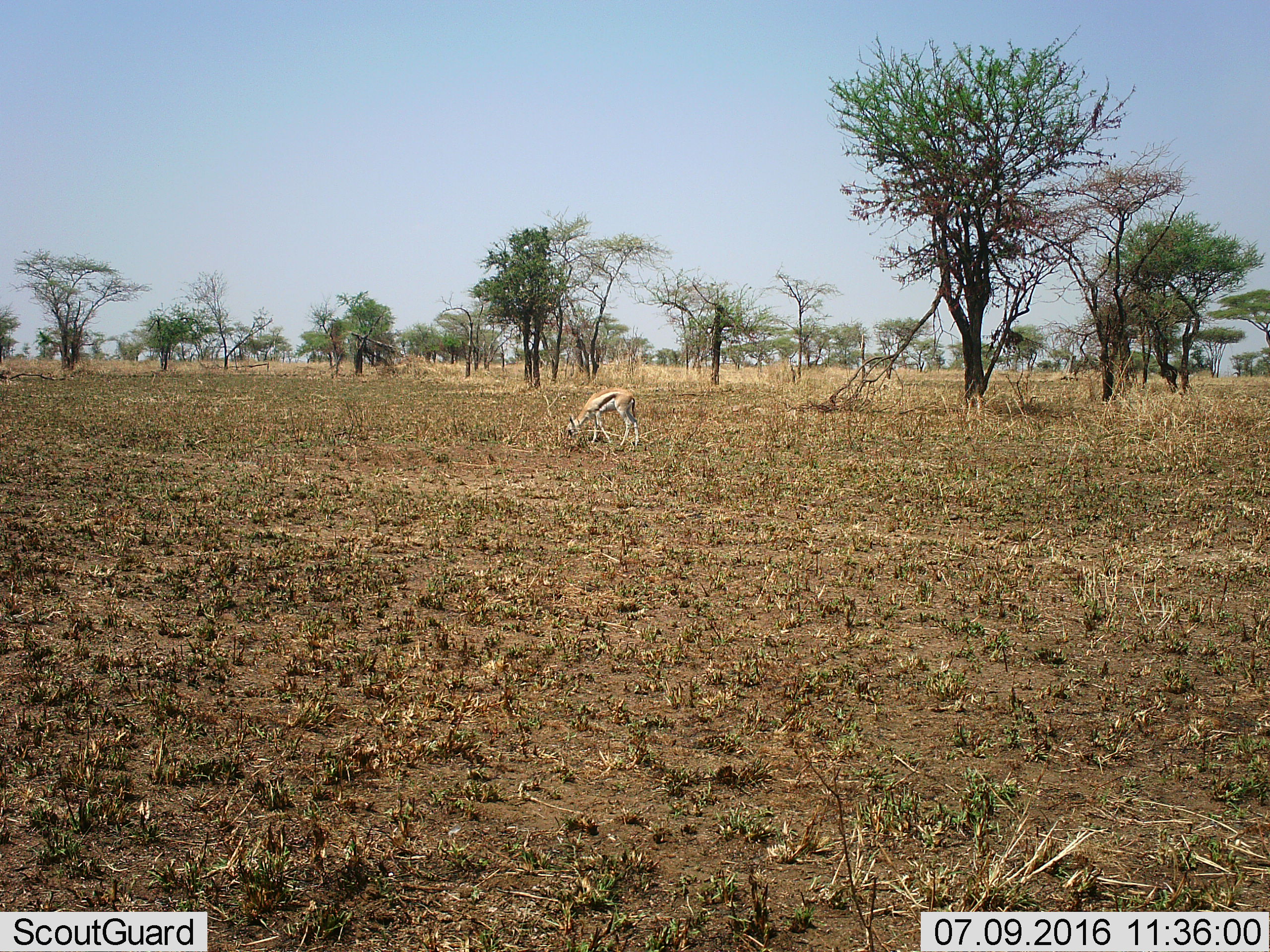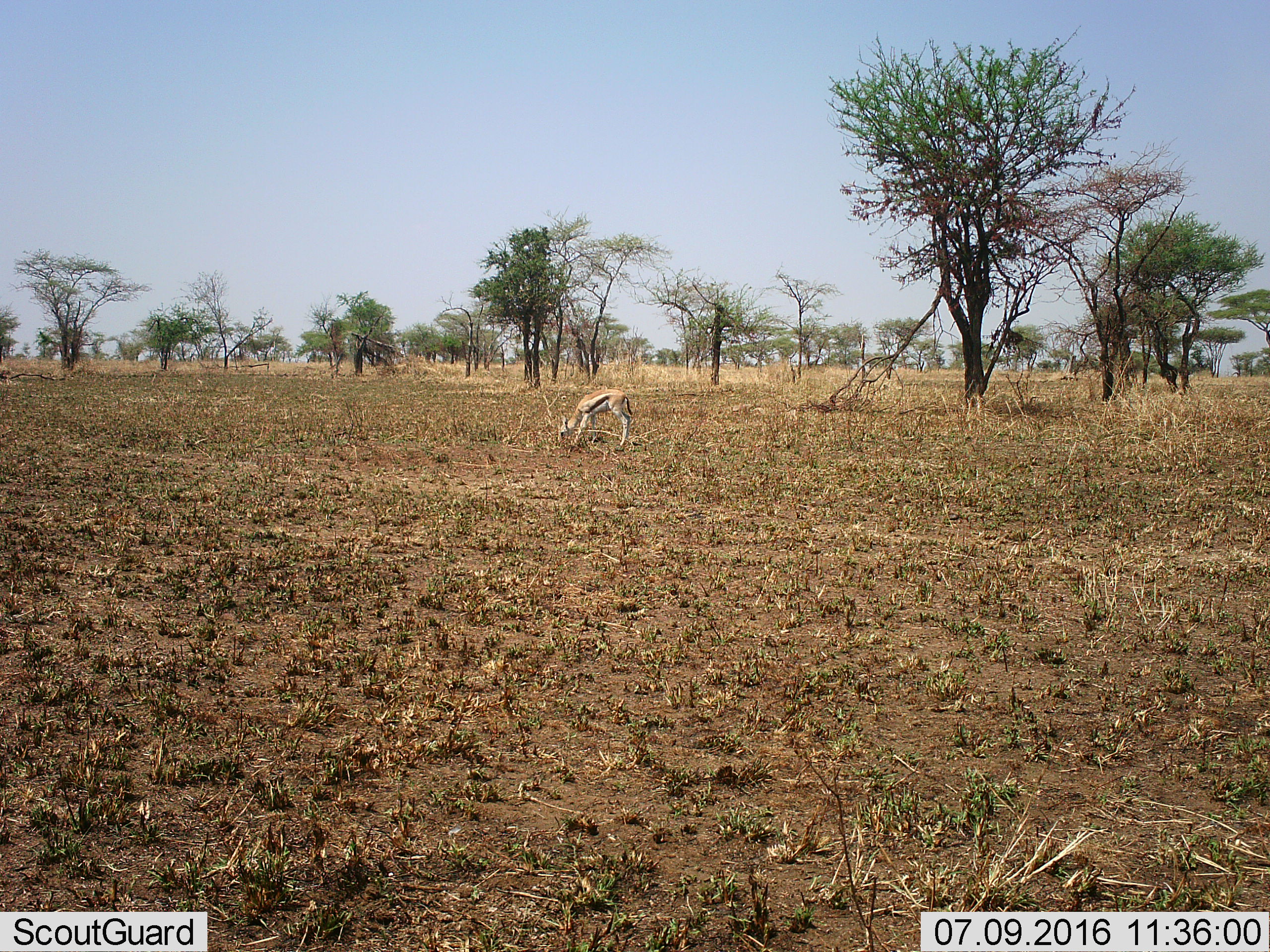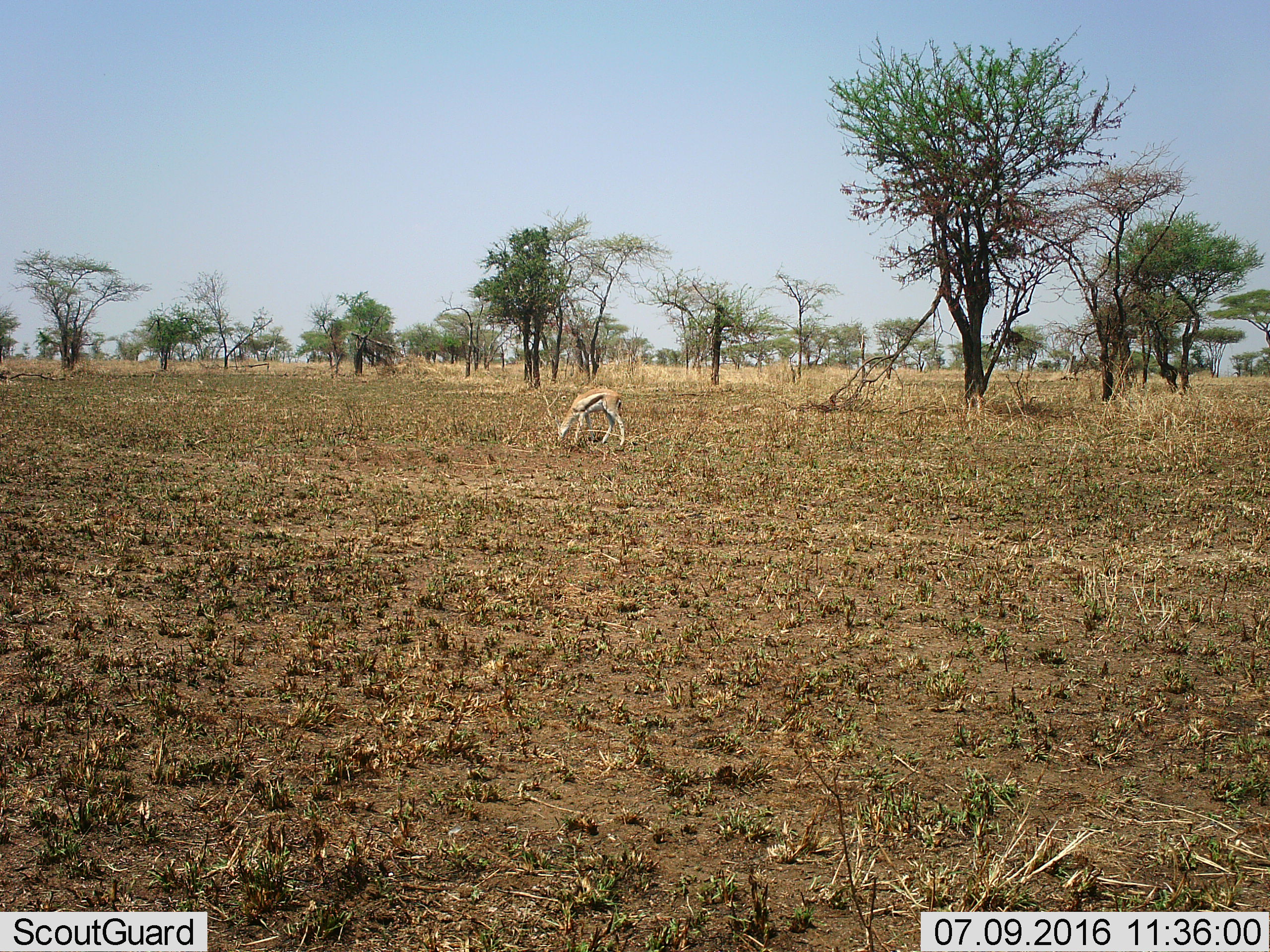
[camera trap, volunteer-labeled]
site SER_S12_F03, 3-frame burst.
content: unidentified animal